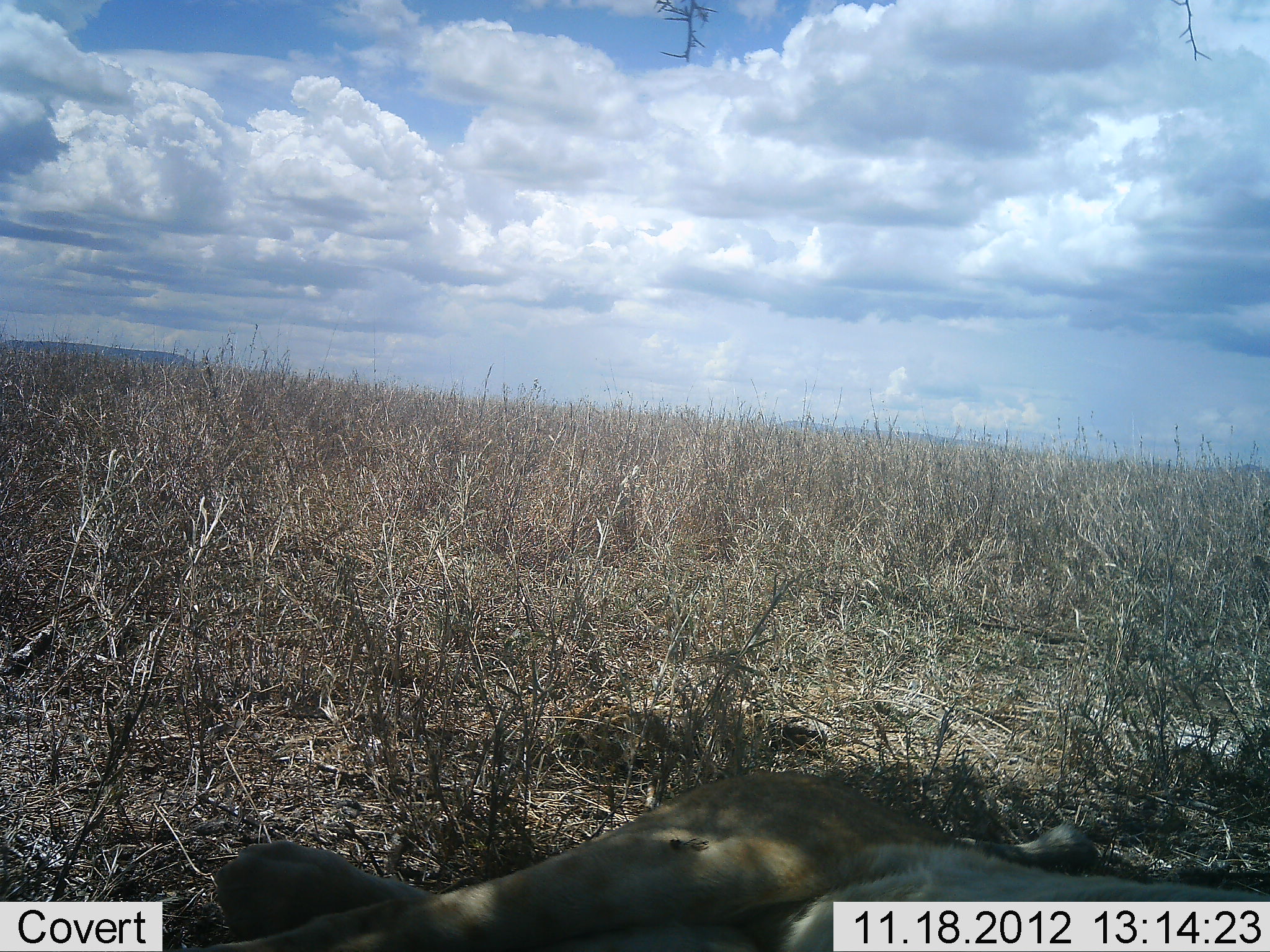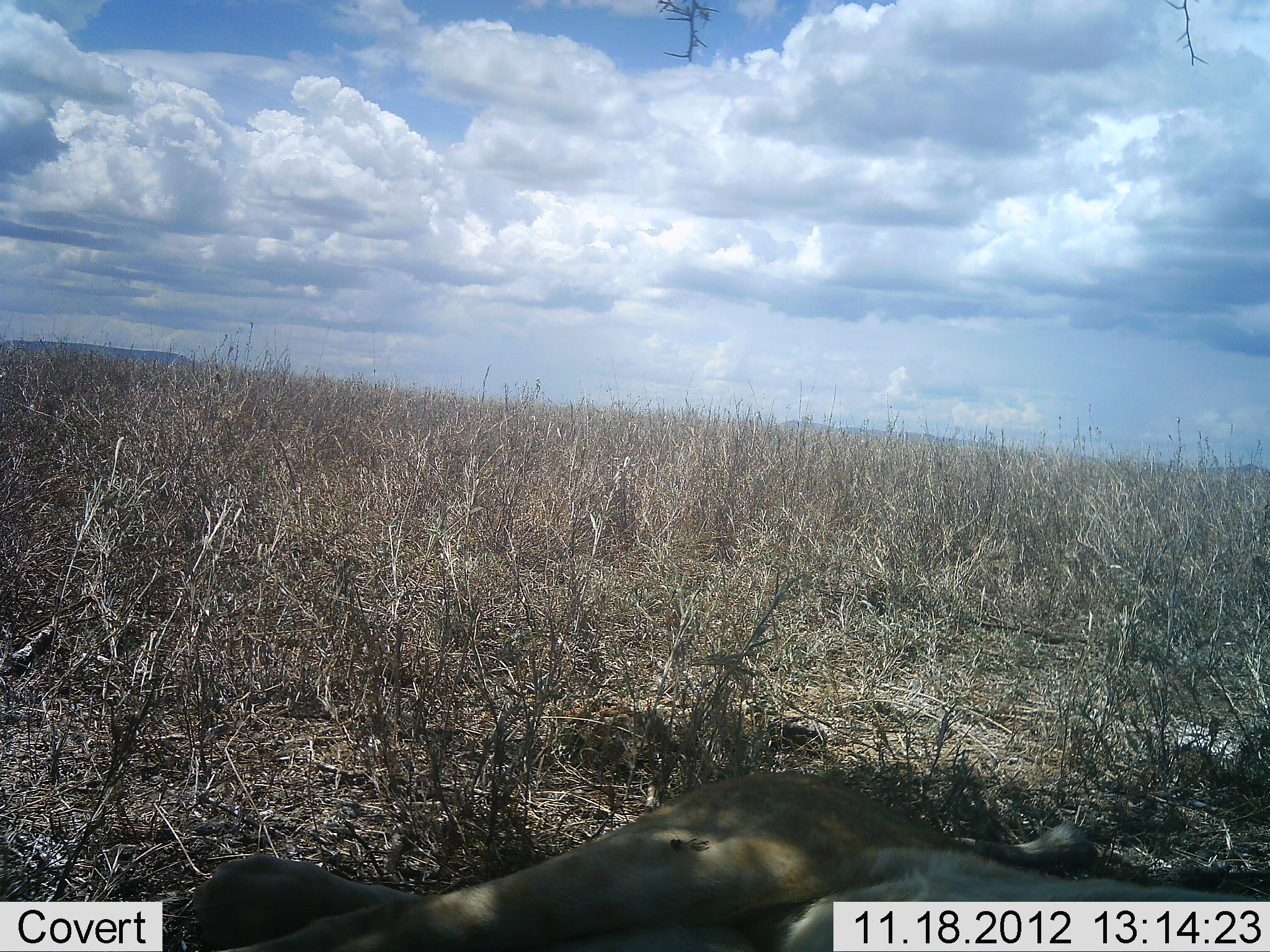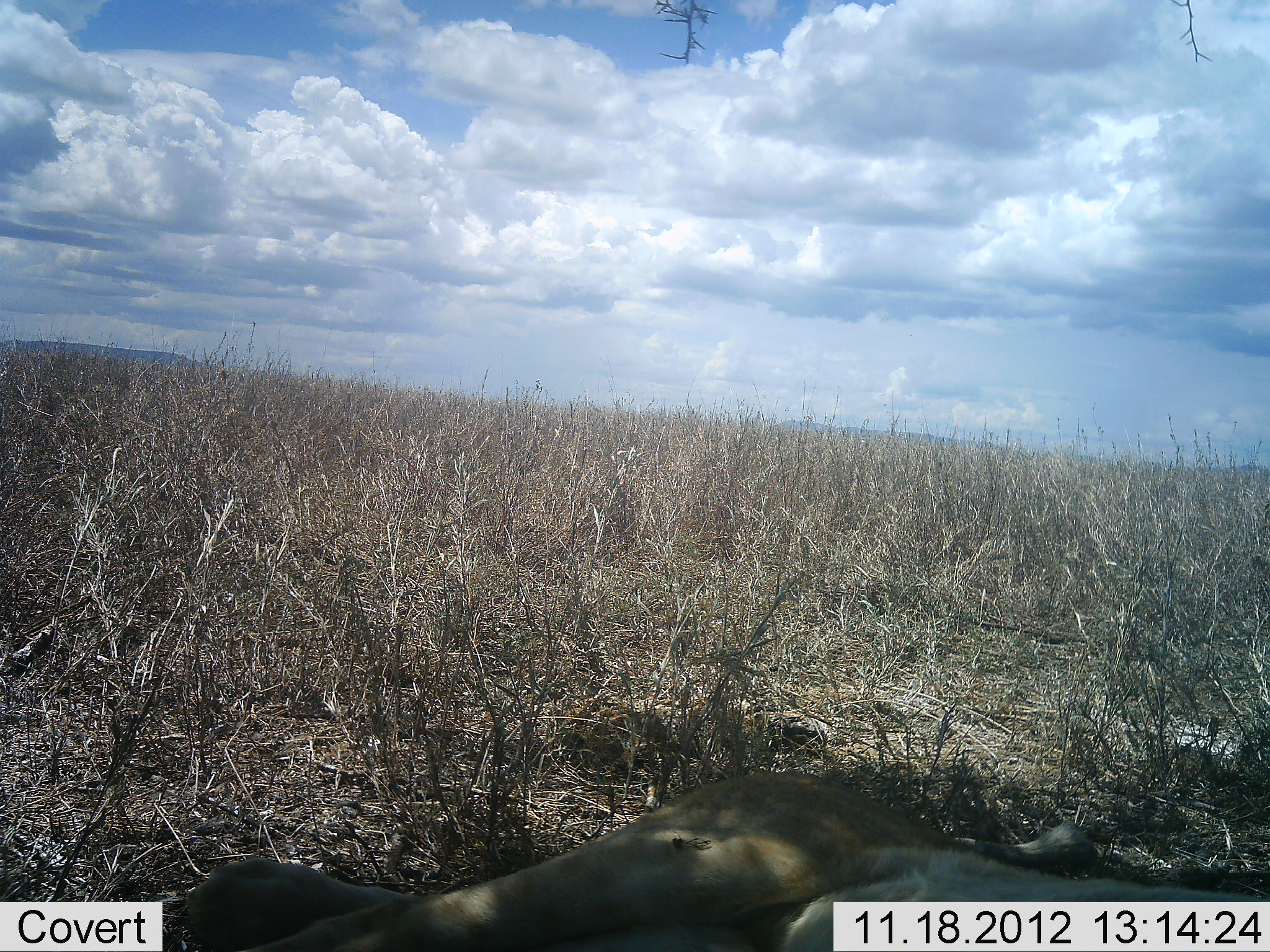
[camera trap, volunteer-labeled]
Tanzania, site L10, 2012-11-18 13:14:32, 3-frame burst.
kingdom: Animalia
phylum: Chordata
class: Mammalia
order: Carnivora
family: Felidae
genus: Panthera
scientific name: Panthera leo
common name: lion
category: lionfemale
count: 1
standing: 0%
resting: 100%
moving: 0%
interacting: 0%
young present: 0%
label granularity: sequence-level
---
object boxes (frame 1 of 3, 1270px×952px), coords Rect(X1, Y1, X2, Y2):
animal: Rect(189, 767, 1270, 952)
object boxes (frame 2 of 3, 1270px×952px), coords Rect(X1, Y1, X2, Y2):
animal: Rect(186, 785, 1270, 952)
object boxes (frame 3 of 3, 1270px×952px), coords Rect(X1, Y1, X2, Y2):
animal: Rect(182, 768, 1270, 952)